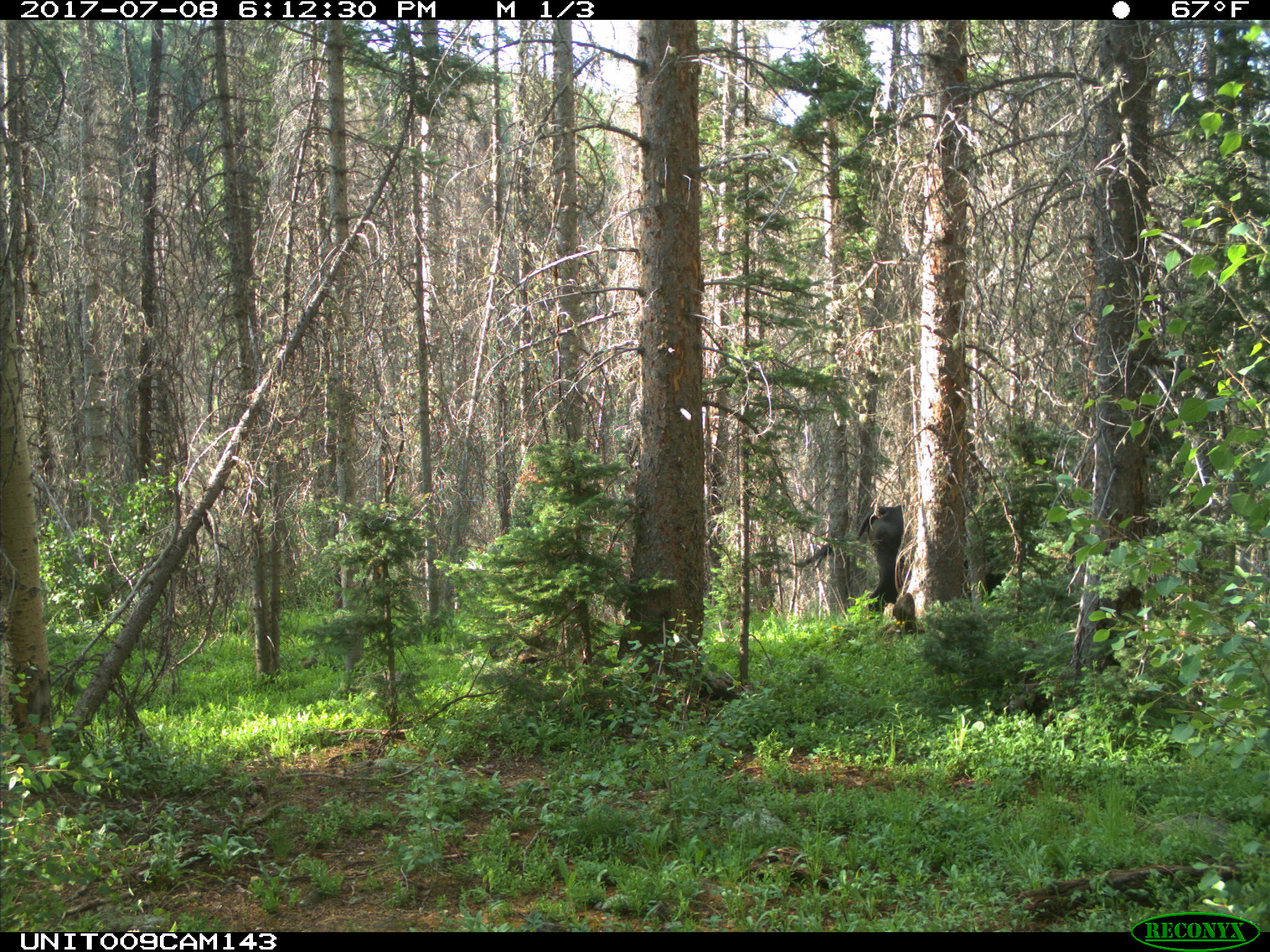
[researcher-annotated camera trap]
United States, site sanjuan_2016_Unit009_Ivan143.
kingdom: Animalia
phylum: Chordata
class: Mammalia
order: Artiodactyla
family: Bovidae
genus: Bos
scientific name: Bos taurus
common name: domestic cow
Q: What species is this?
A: Bos taurus (domestic cow).